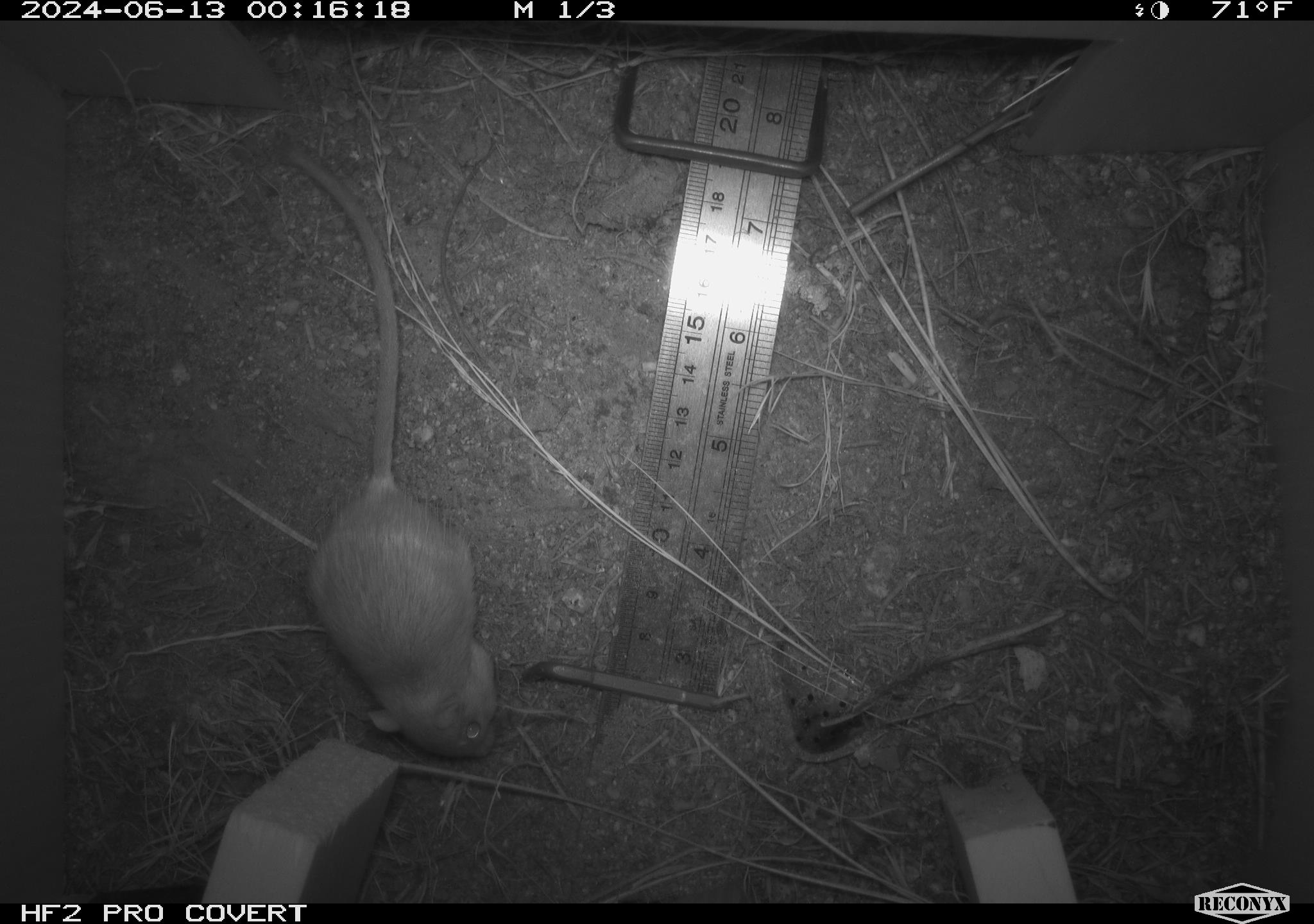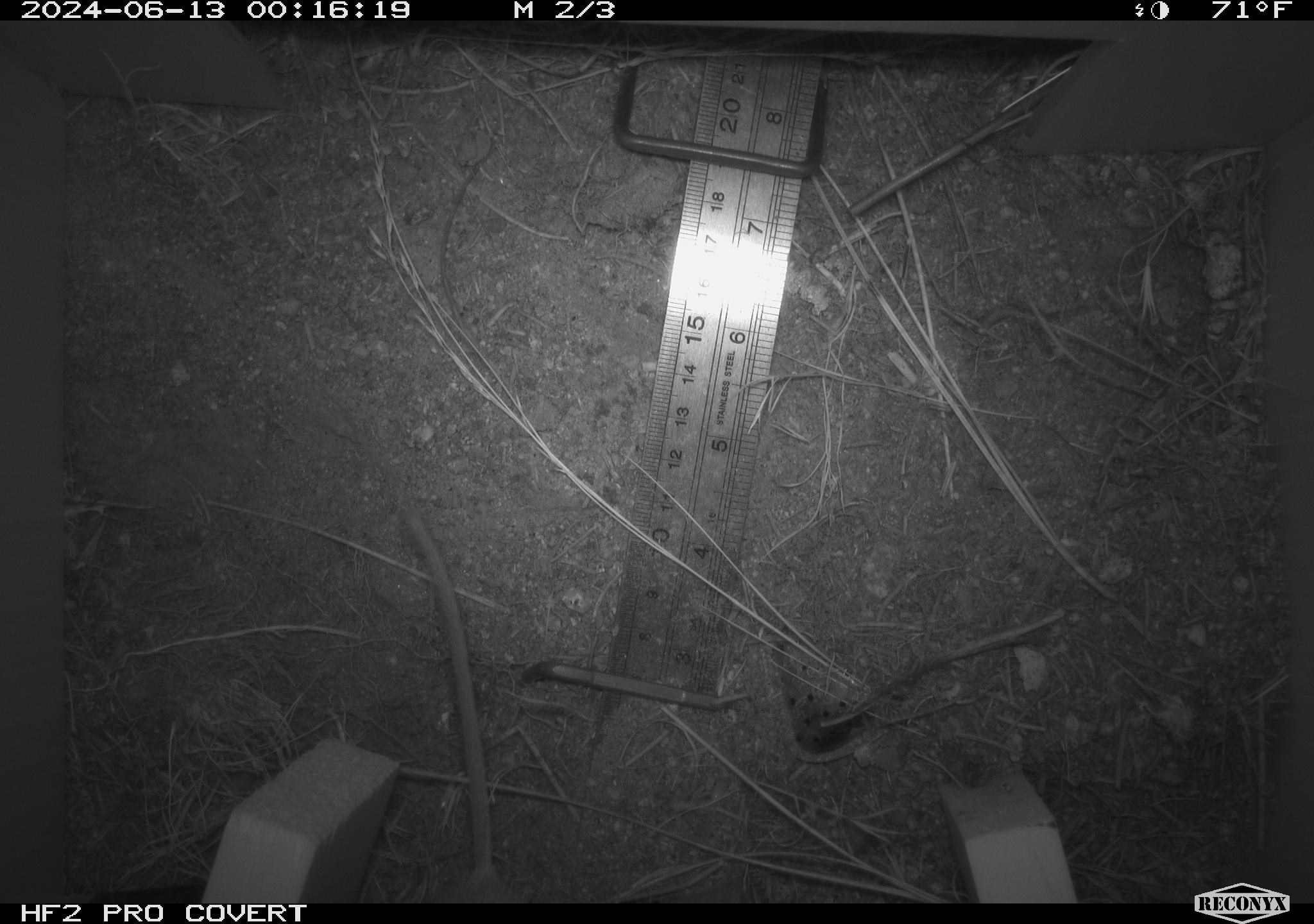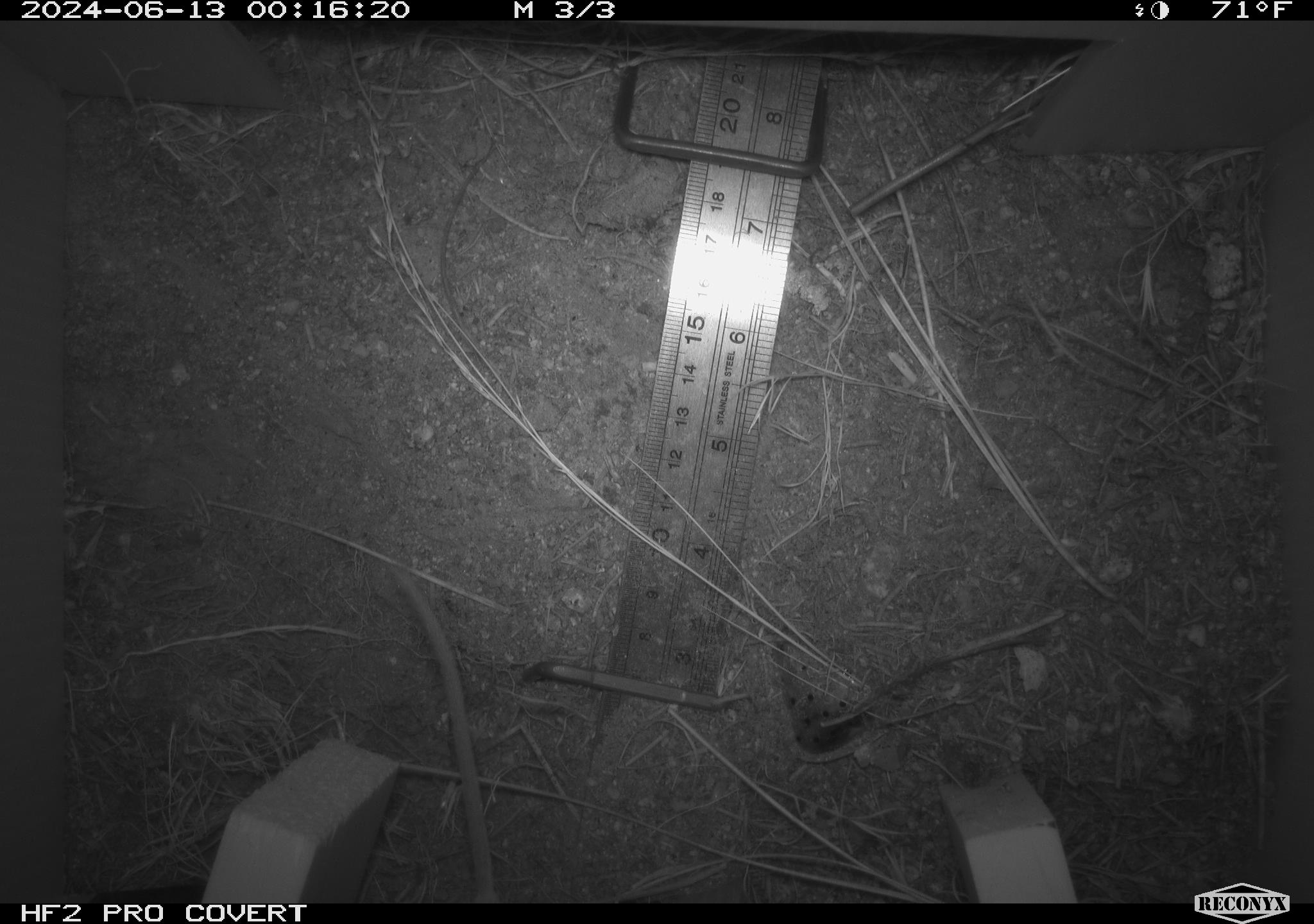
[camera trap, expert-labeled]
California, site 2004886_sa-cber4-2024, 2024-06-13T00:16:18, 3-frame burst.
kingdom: Animalia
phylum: Chordata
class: Mammalia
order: Rodentia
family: Heteromyidae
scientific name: Heteromyidae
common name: kangaroo rats and pocket mice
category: heteromyidae family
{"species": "heteromyidae family (kangaroo rats and pocket mice) (Heteromyidae)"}